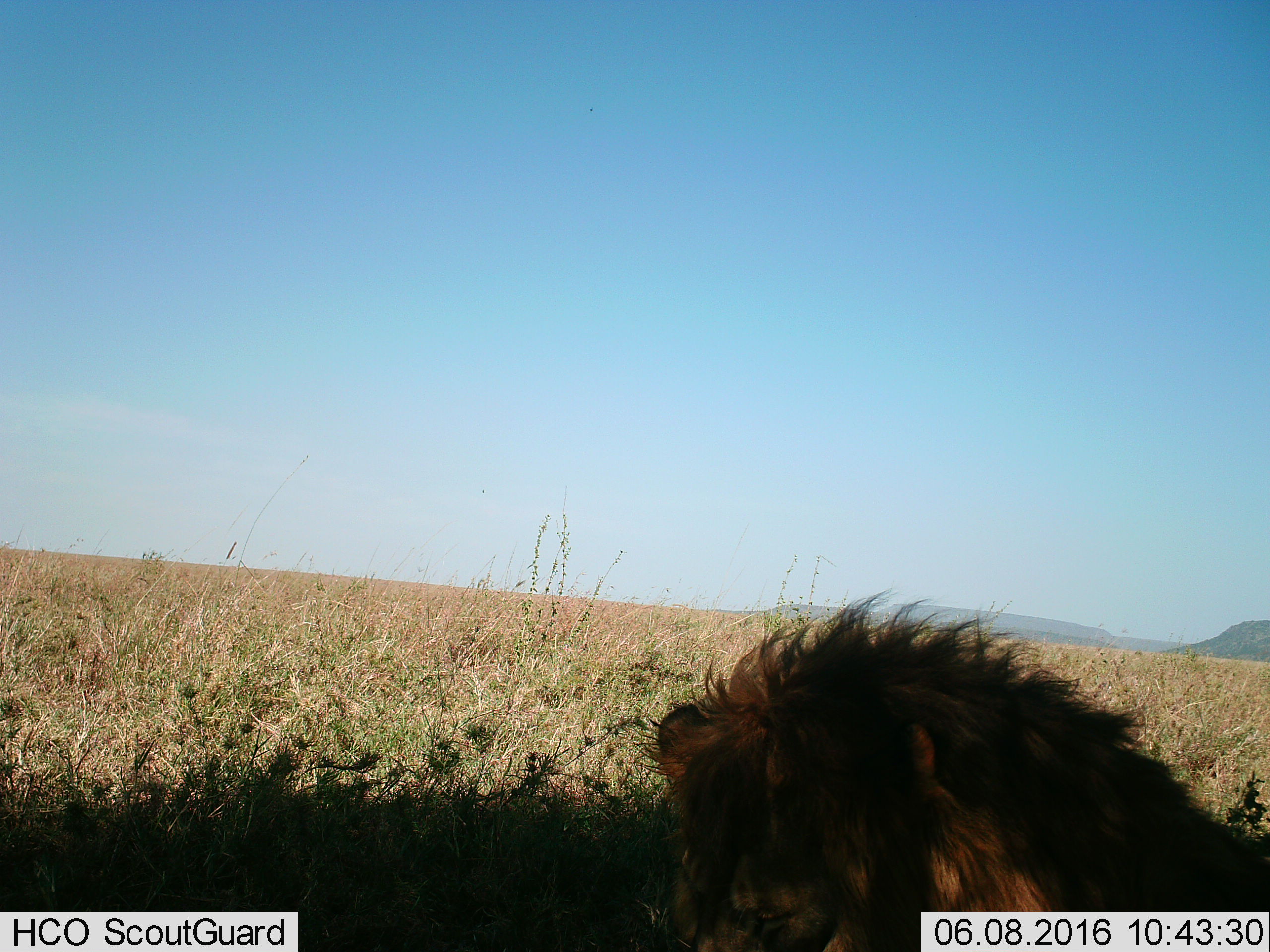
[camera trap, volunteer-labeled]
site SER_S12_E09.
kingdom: Animalia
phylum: Chordata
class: Mammalia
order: Carnivora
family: Felidae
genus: Panthera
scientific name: Panthera leo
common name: lion male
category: lionmale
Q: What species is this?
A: Lionmale (lion male) (Panthera leo).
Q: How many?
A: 1.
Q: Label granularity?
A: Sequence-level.